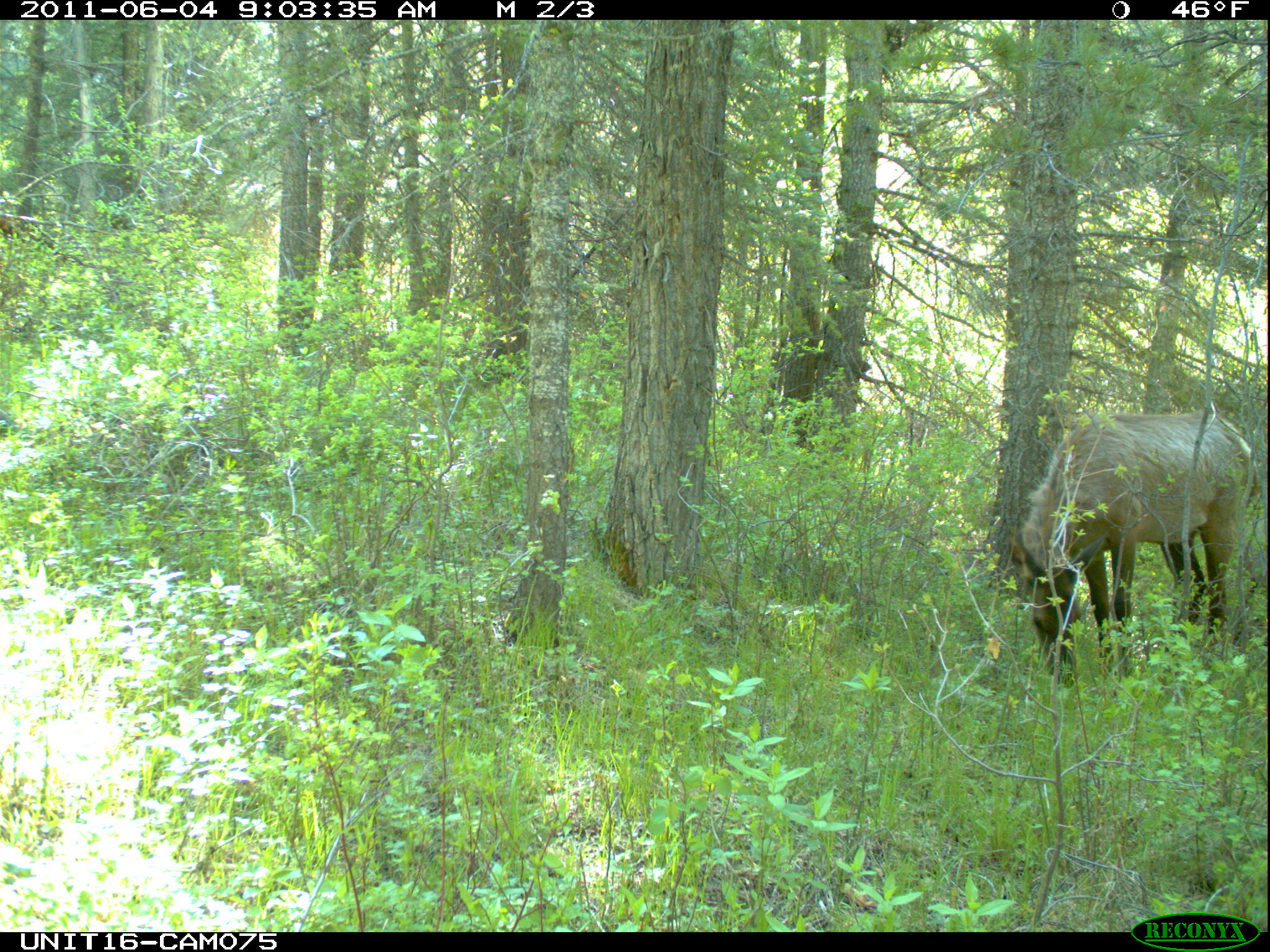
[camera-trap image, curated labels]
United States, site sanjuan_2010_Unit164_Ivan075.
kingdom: Animalia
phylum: Chordata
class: Mammalia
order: Artiodactyla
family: Cervidae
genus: Cervus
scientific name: Cervus elaphus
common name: red deer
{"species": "Cervus elaphus (red deer)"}